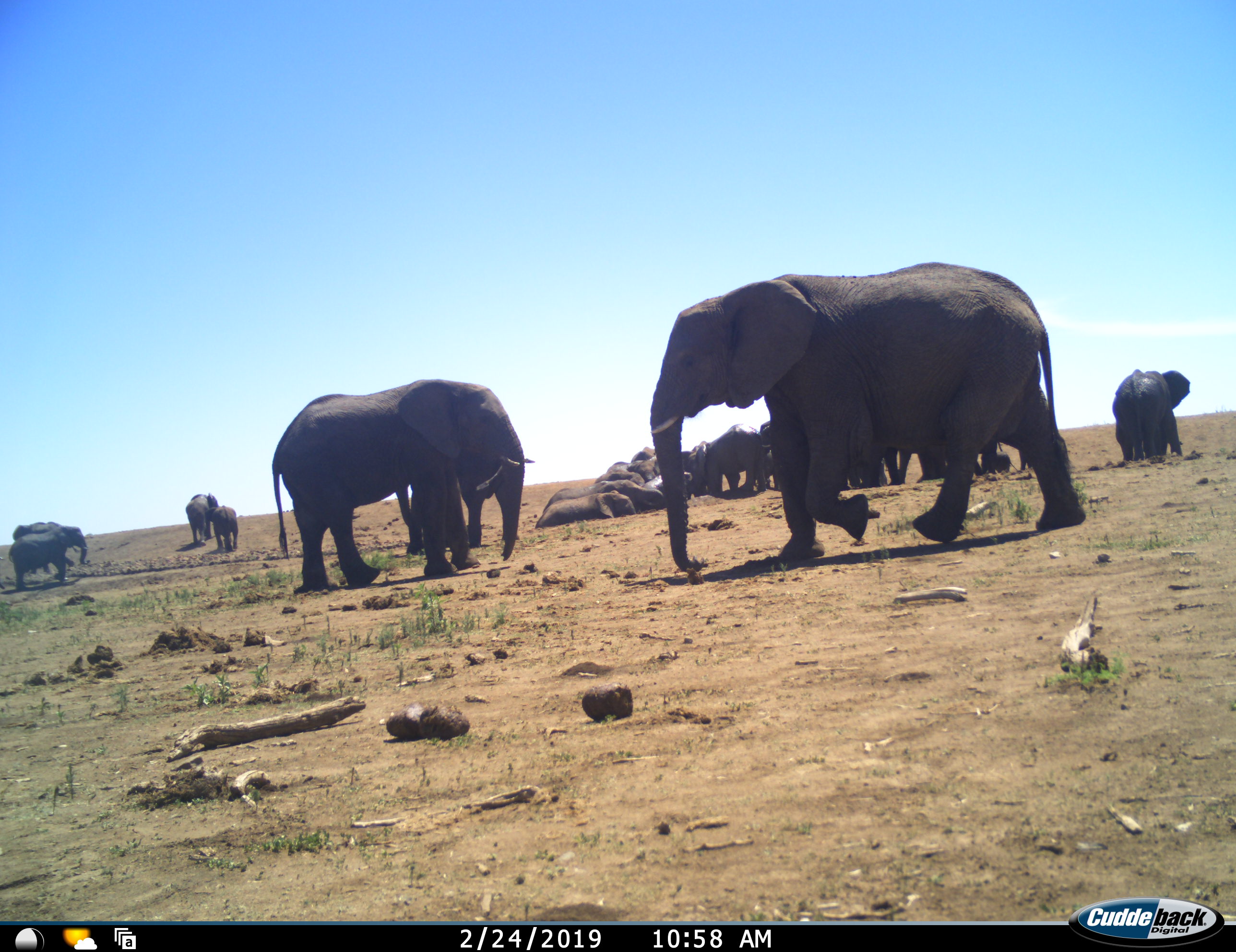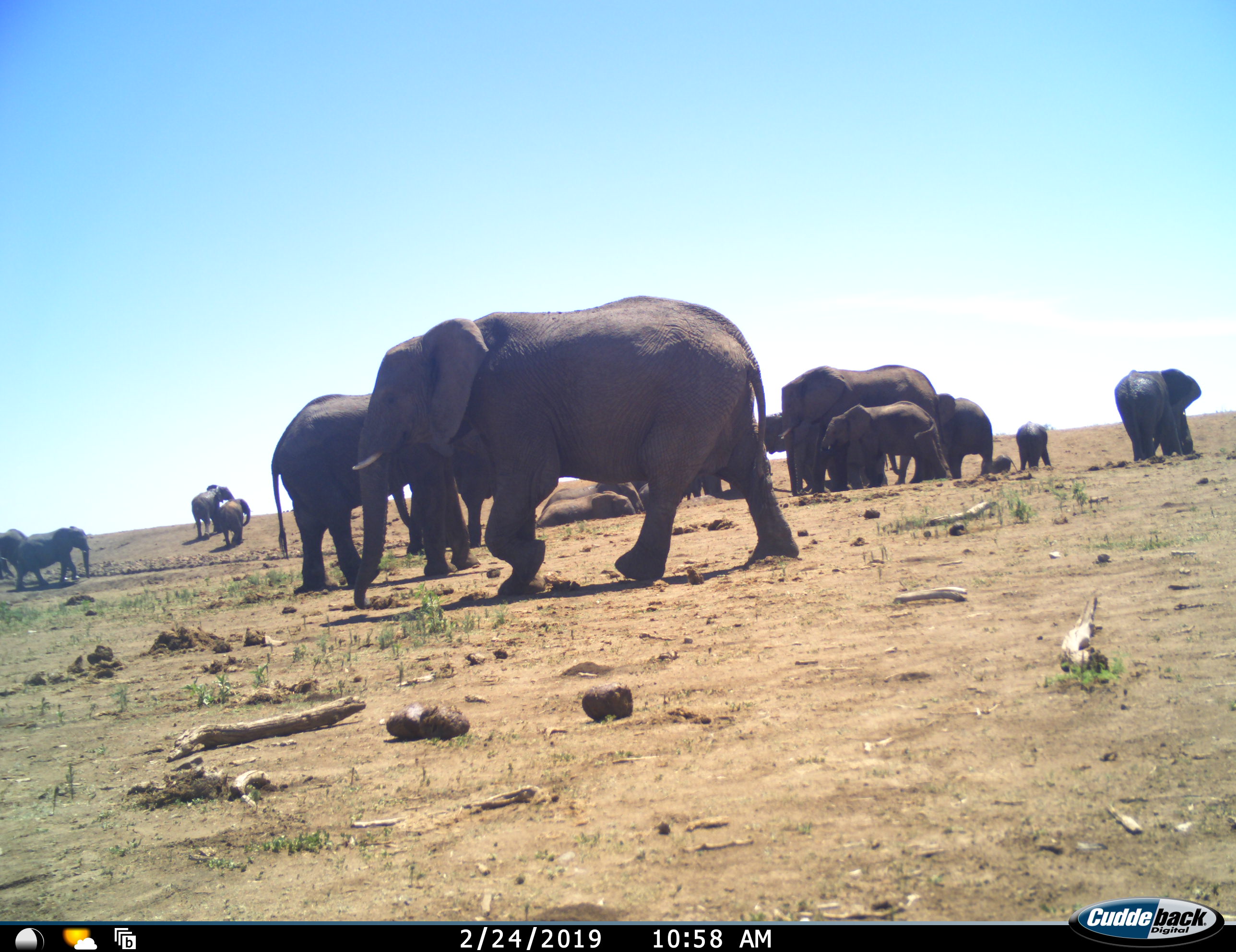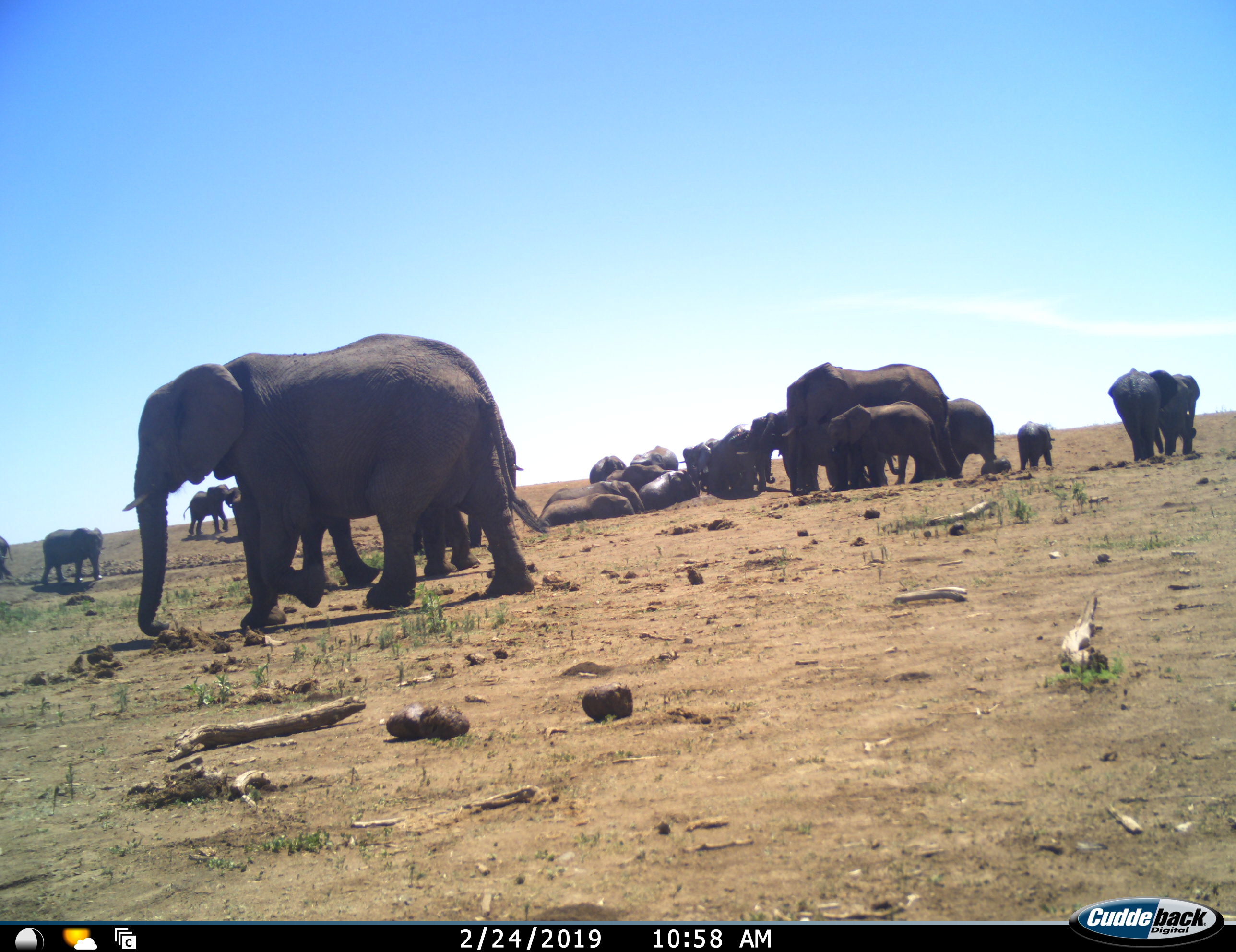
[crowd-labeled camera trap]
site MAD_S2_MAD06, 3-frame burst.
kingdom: Animalia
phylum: Chordata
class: Mammalia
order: Proboscidea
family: Elephantidae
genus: Loxodonta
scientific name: Loxodonta africana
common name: african bush elephant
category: elephant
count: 11-50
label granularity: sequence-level